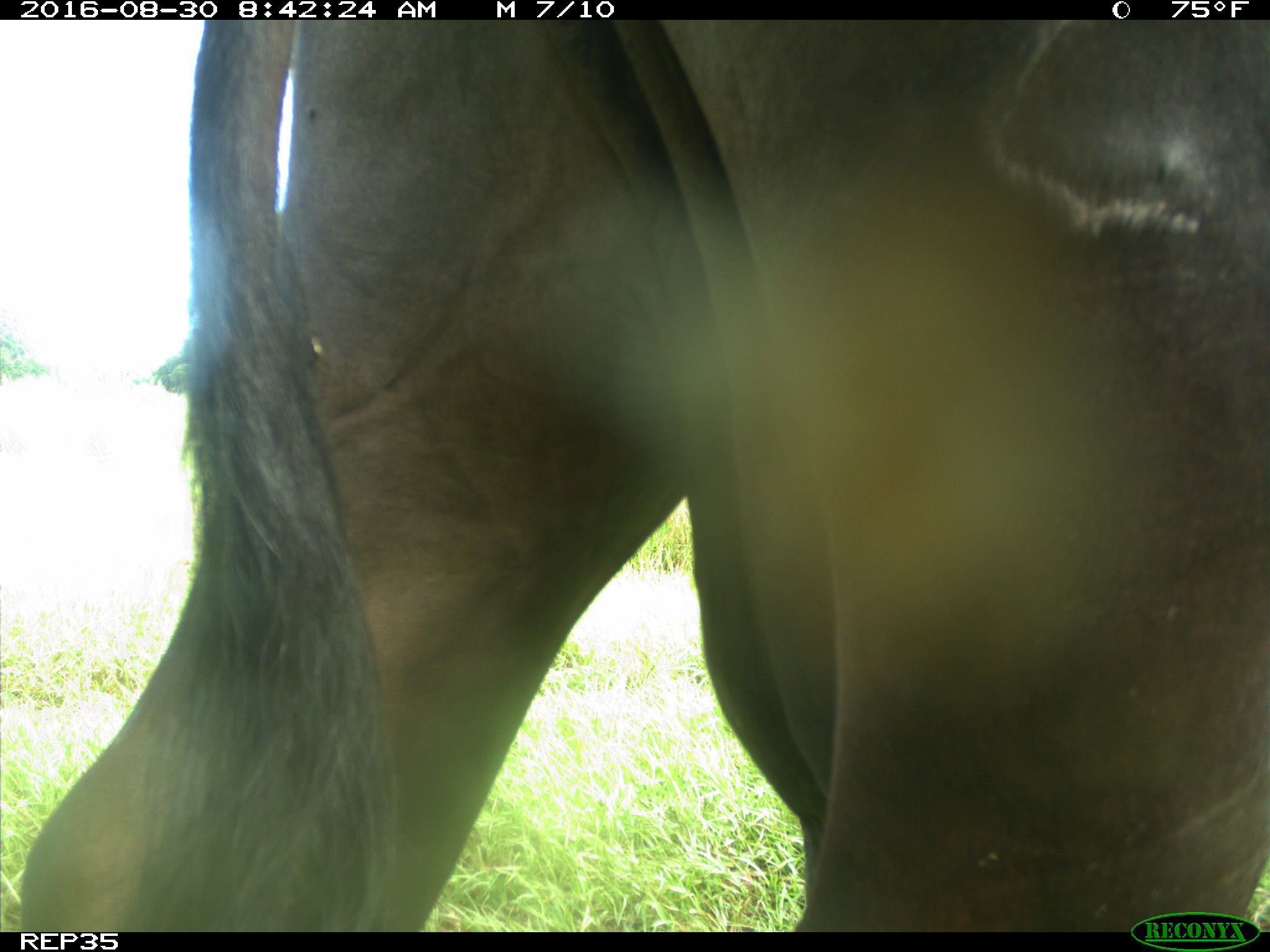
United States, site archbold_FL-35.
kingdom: Animalia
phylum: Chordata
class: Mammalia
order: Artiodactyla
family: Bovidae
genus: Bos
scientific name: Bos taurus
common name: domestic cow